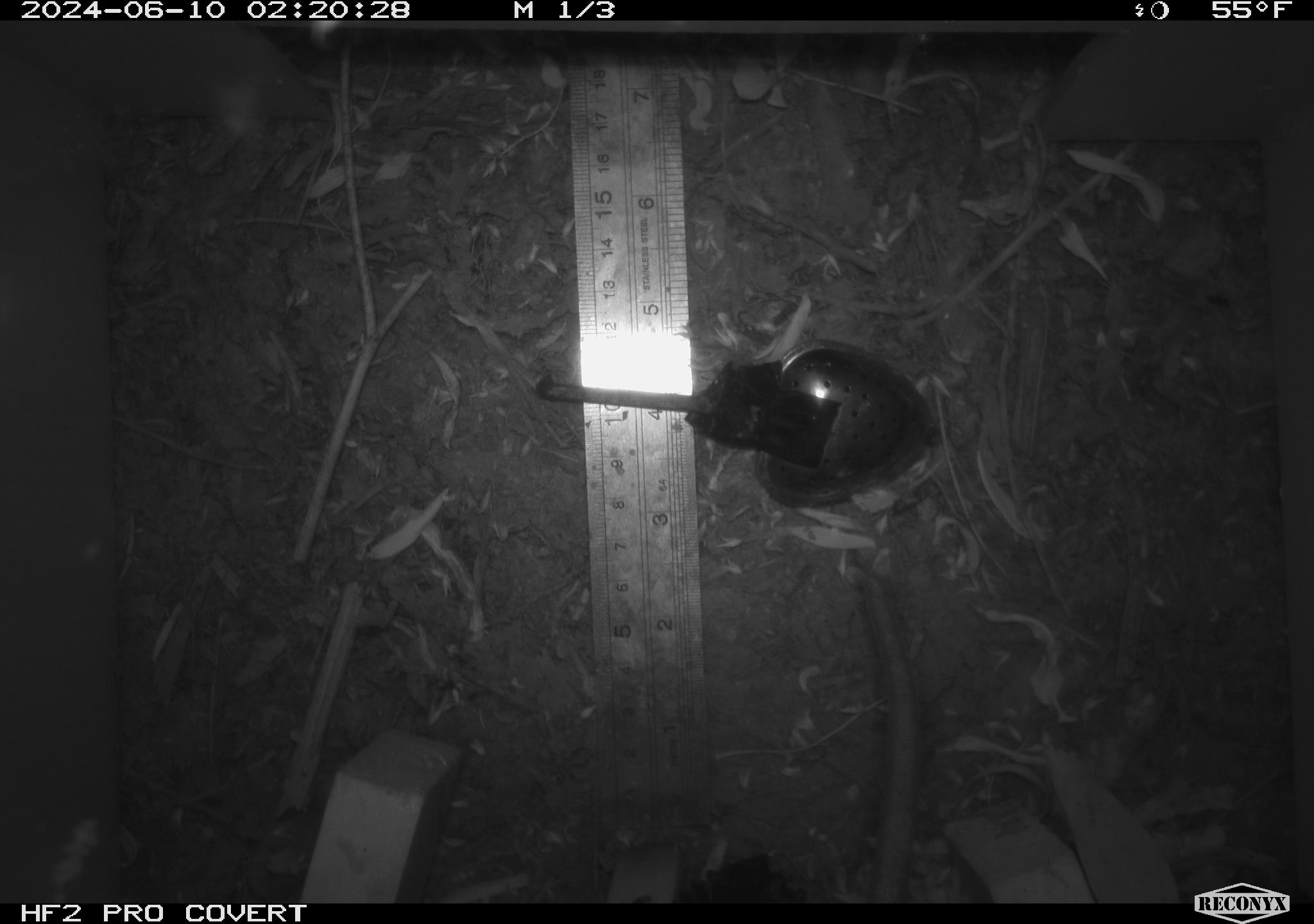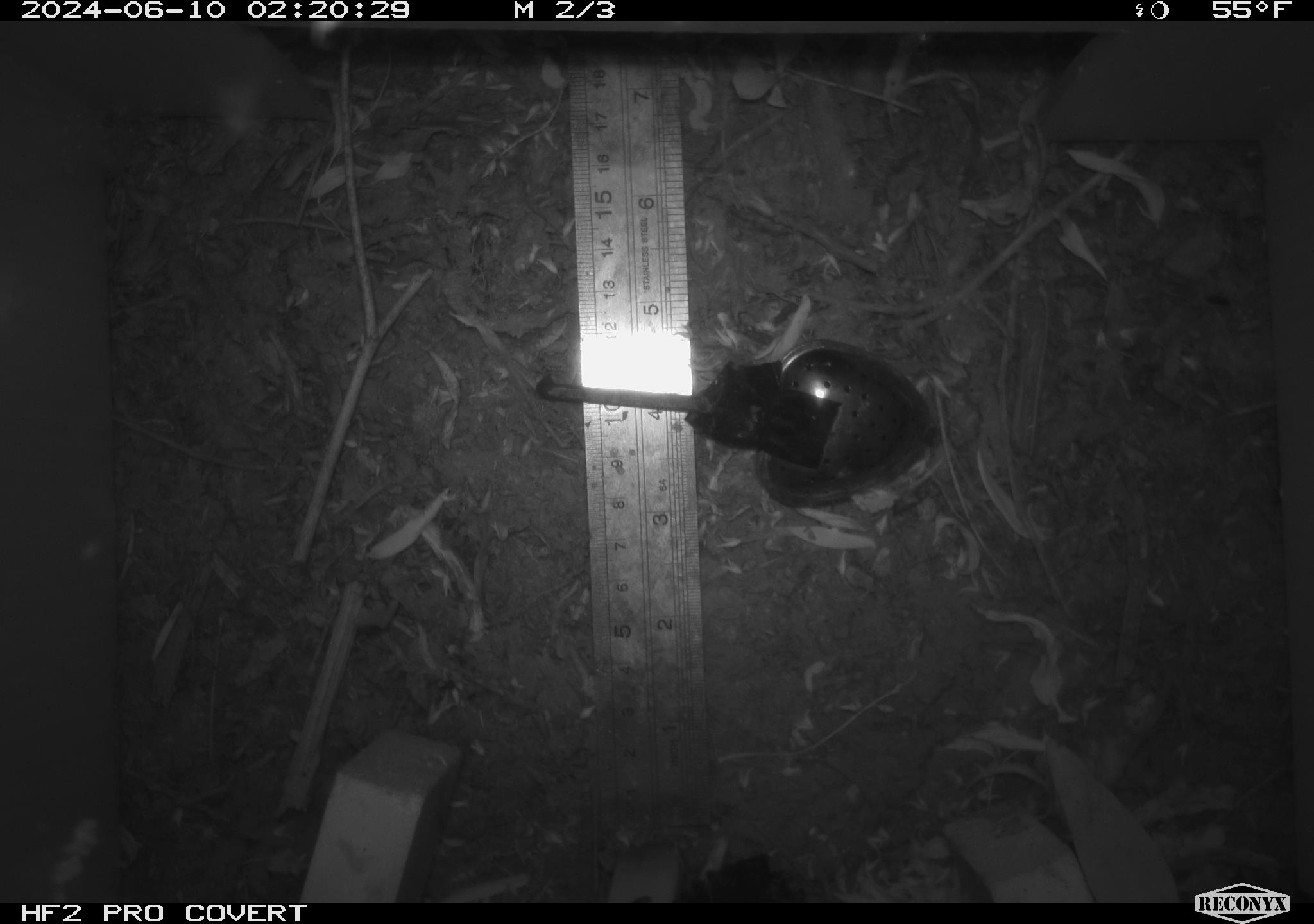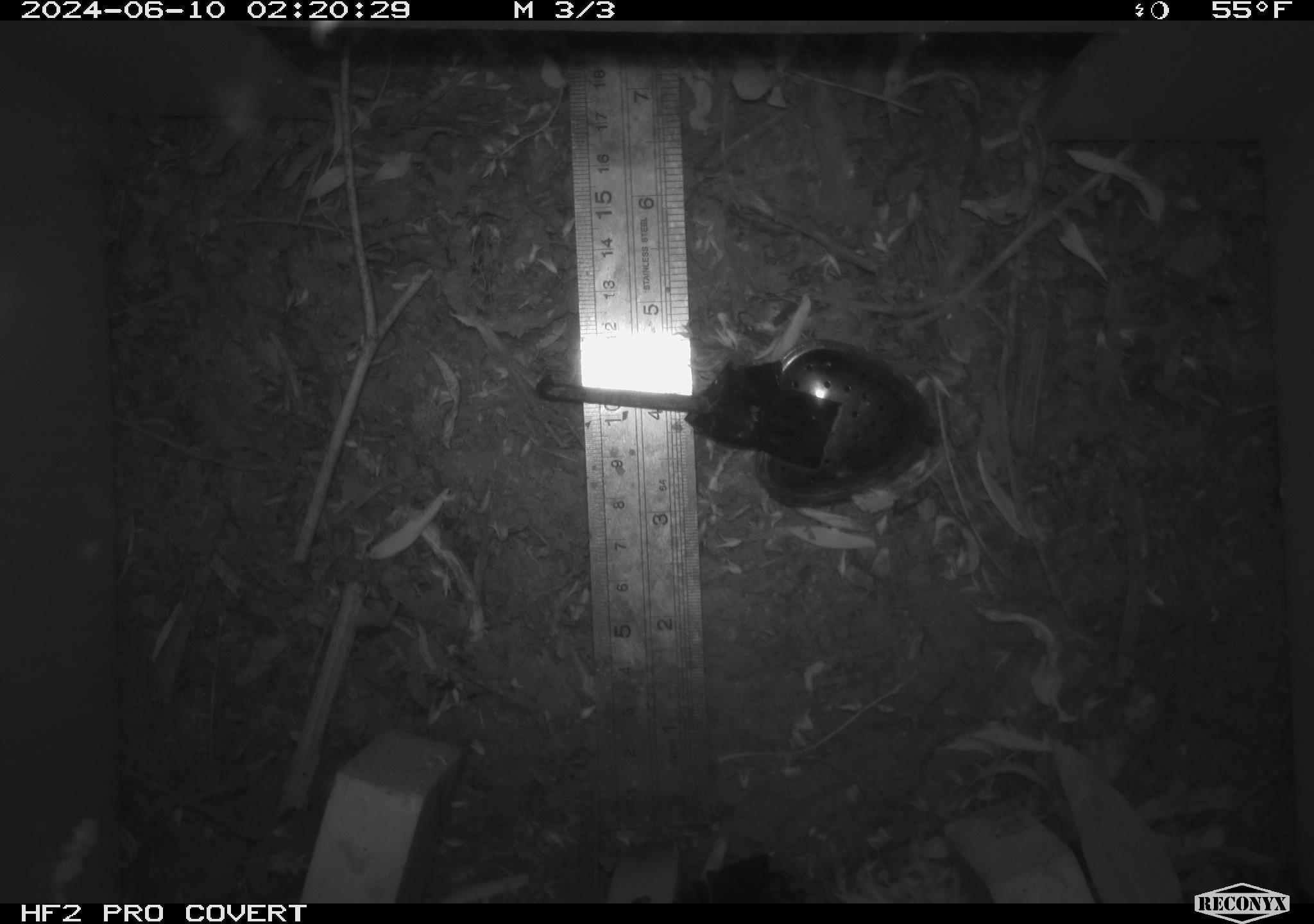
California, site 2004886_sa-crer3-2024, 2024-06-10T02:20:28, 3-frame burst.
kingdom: Animalia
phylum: Chordata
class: Mammalia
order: Rodentia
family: Muridae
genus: Rattus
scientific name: Rattus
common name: rat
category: rattus species